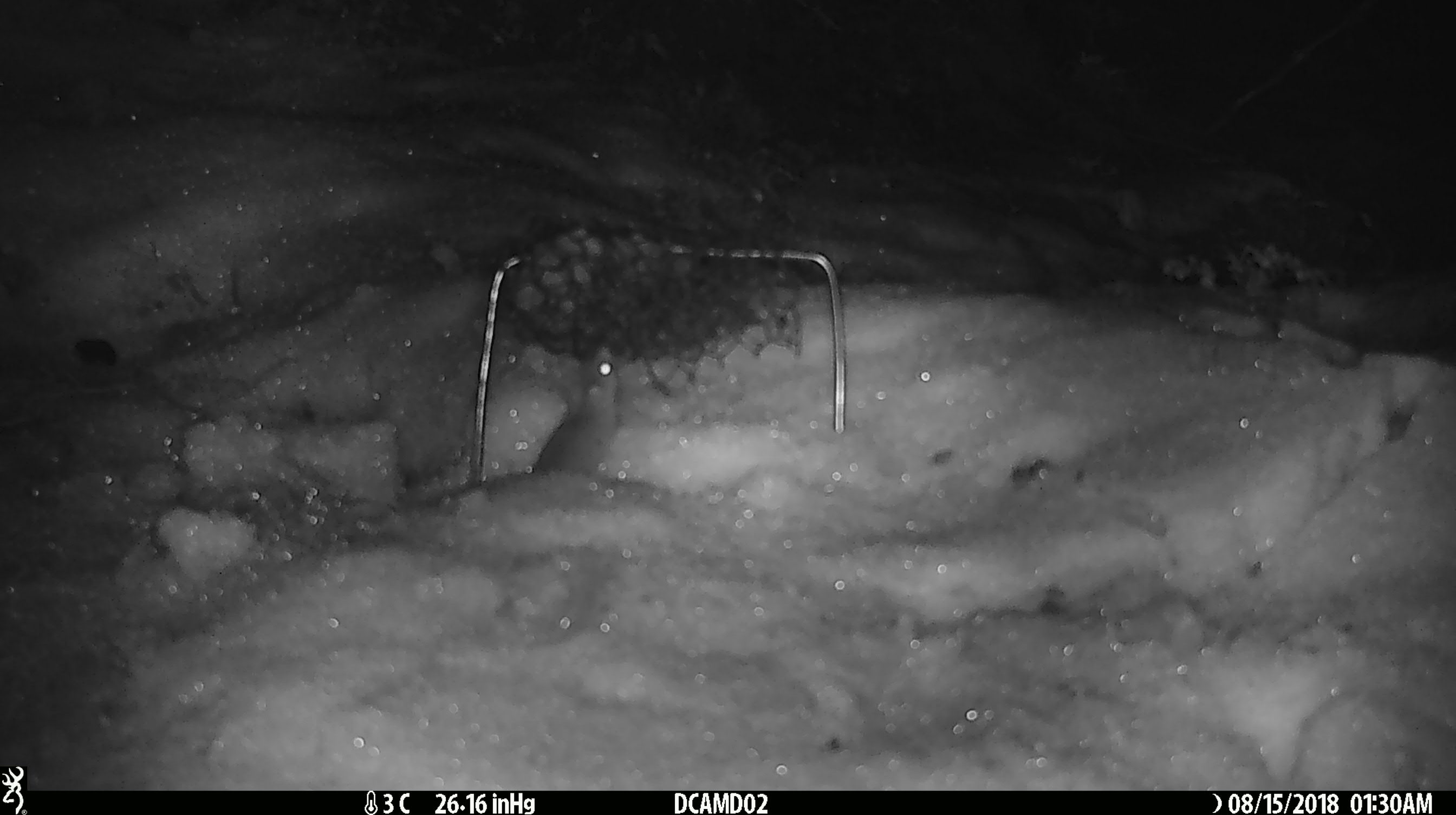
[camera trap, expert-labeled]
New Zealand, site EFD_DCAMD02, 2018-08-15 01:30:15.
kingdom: Animalia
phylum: Chordata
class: Mammalia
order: Rodentia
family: Muridae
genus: Mus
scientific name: Mus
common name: mouse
Mouse (Mus).